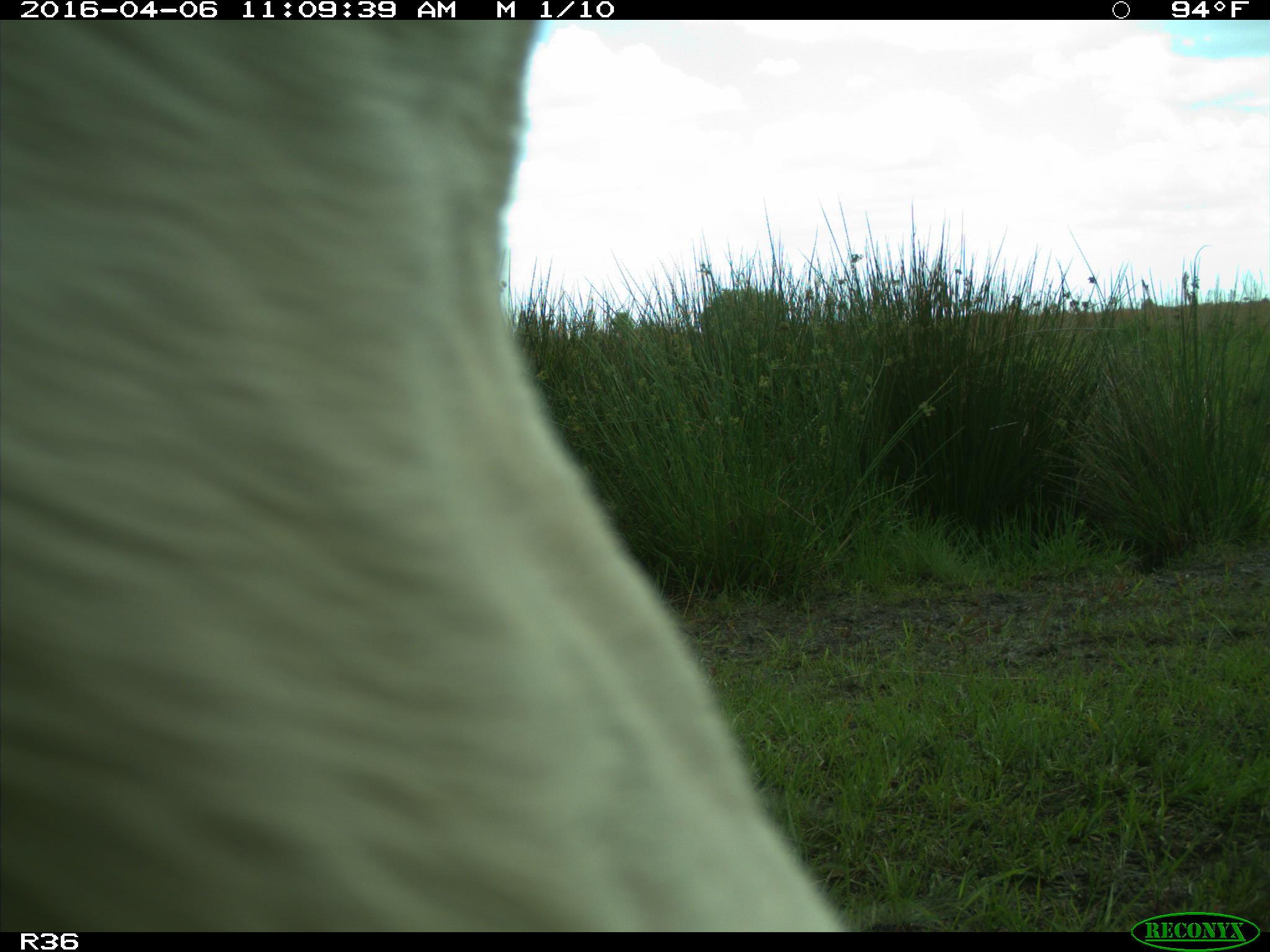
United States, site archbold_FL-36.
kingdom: Animalia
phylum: Chordata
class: Mammalia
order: Artiodactyla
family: Bovidae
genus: Bos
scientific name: Bos taurus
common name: domestic cow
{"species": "Bos taurus (domestic cow)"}